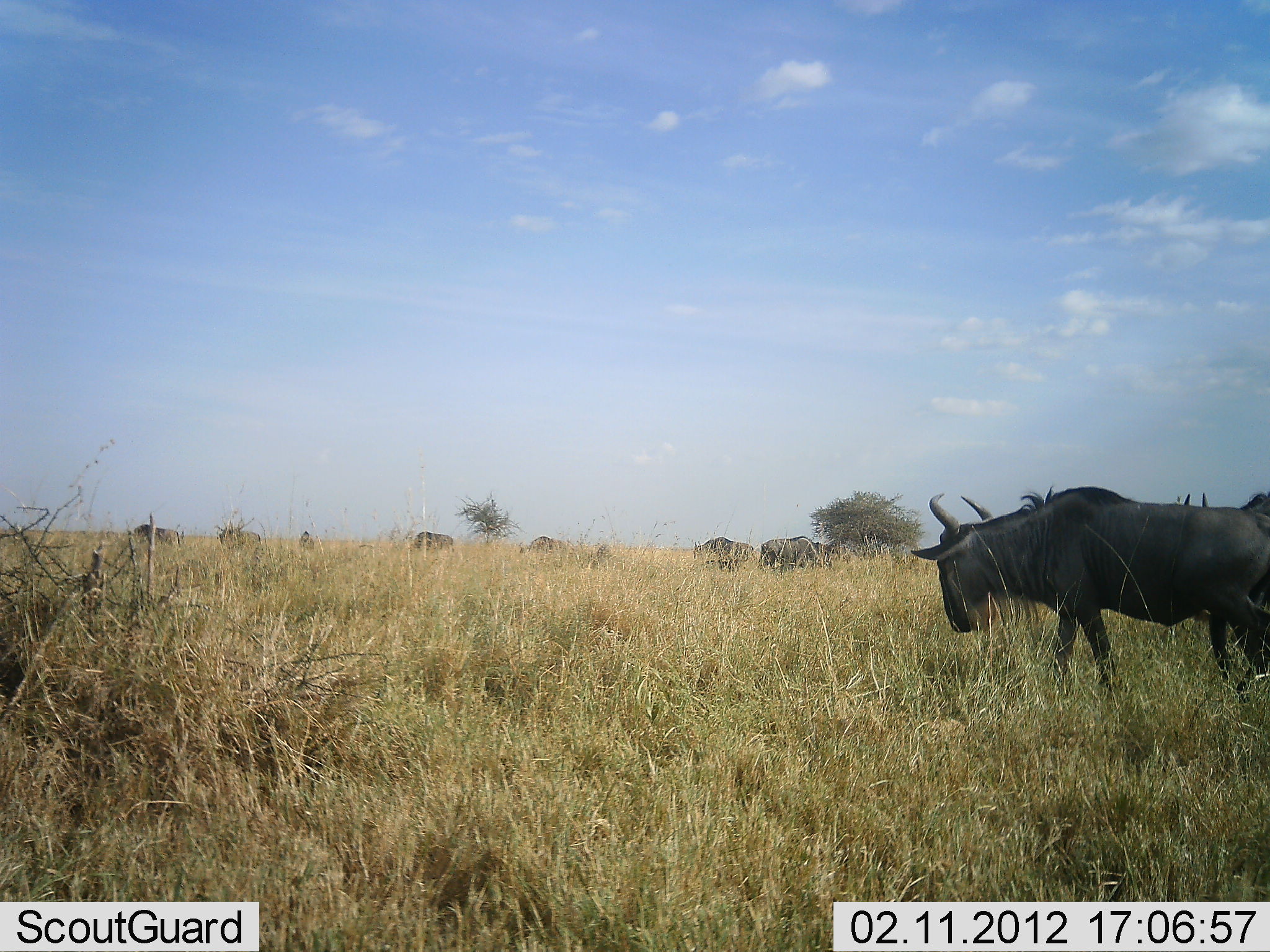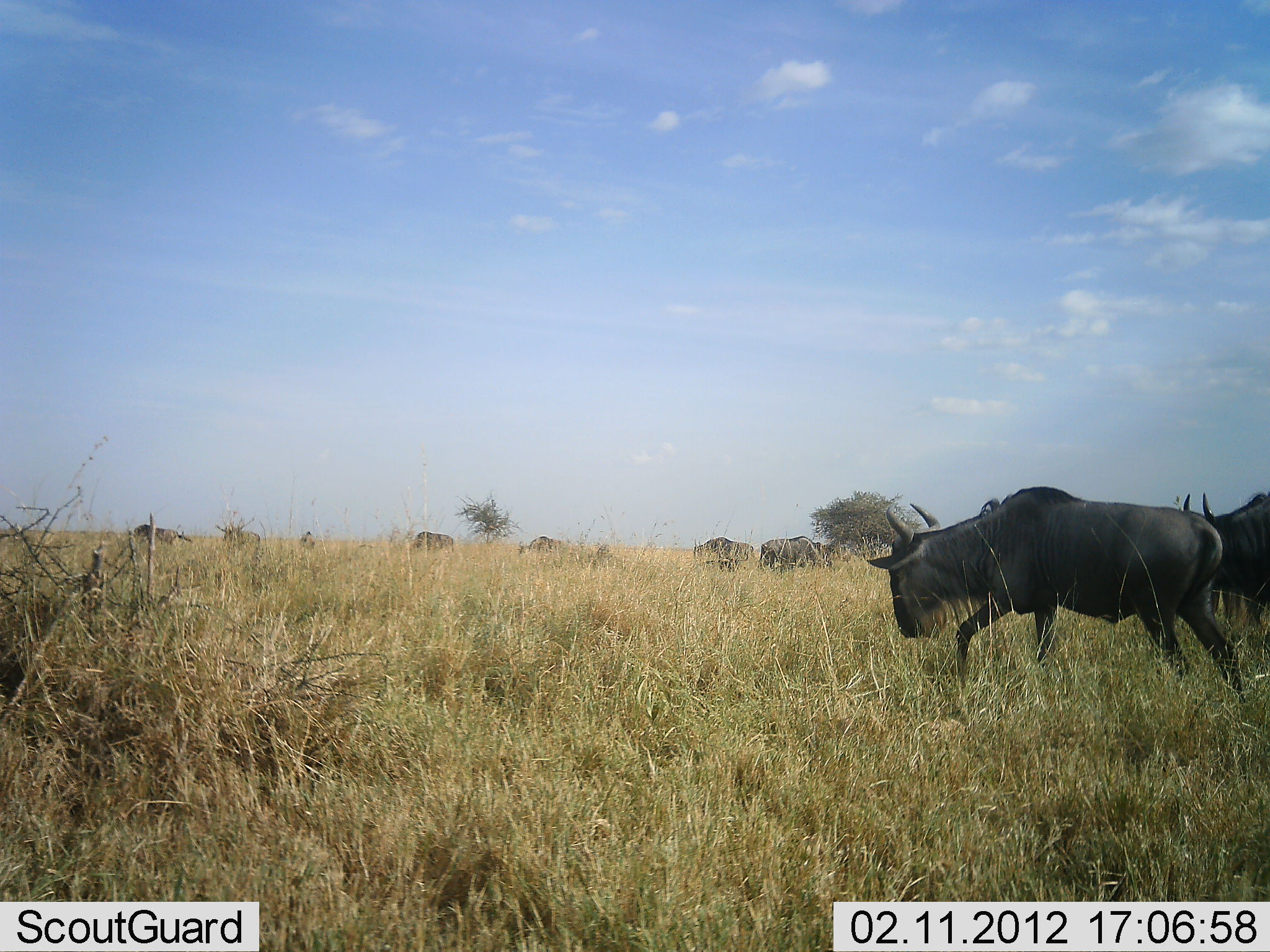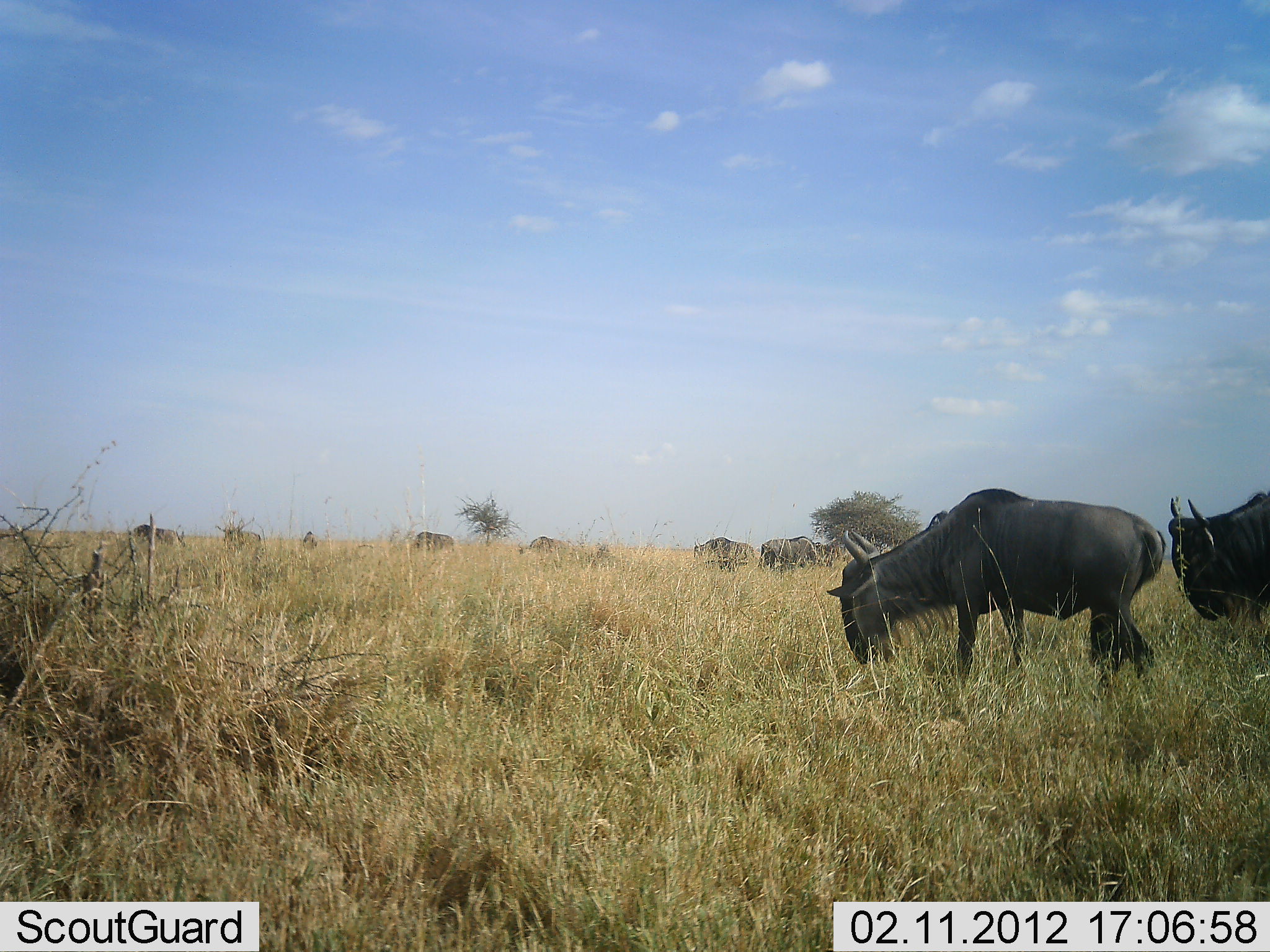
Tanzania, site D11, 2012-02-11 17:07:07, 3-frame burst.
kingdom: Animalia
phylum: Chordata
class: Mammalia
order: Artiodactyla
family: Bovidae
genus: Connochaetes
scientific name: Connochaetes taurinus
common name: blue wildebeest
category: wildebeest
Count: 9.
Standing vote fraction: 46%.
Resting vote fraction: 0%.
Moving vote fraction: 85%.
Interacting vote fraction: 0%.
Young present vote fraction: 0%.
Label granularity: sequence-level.